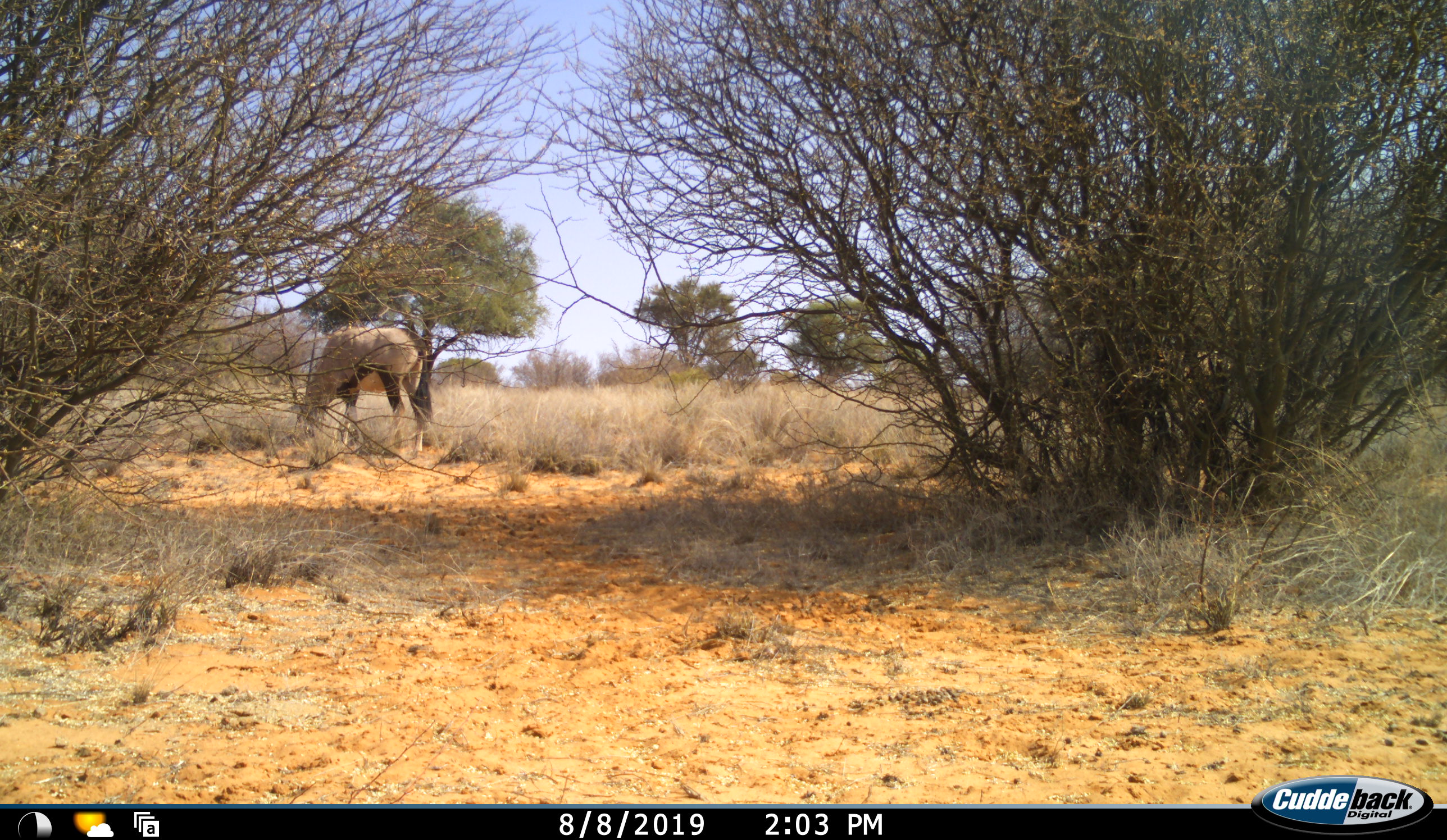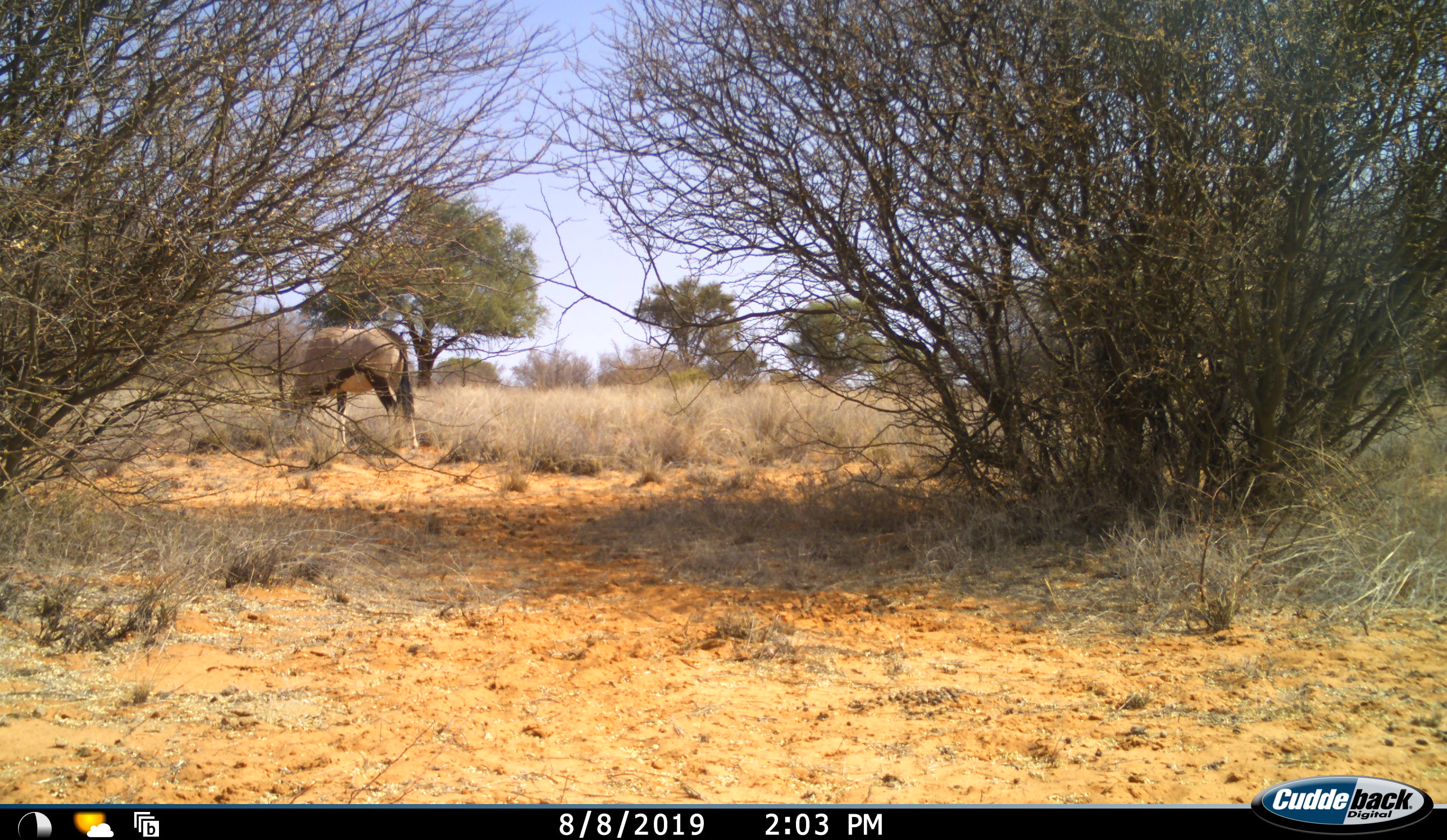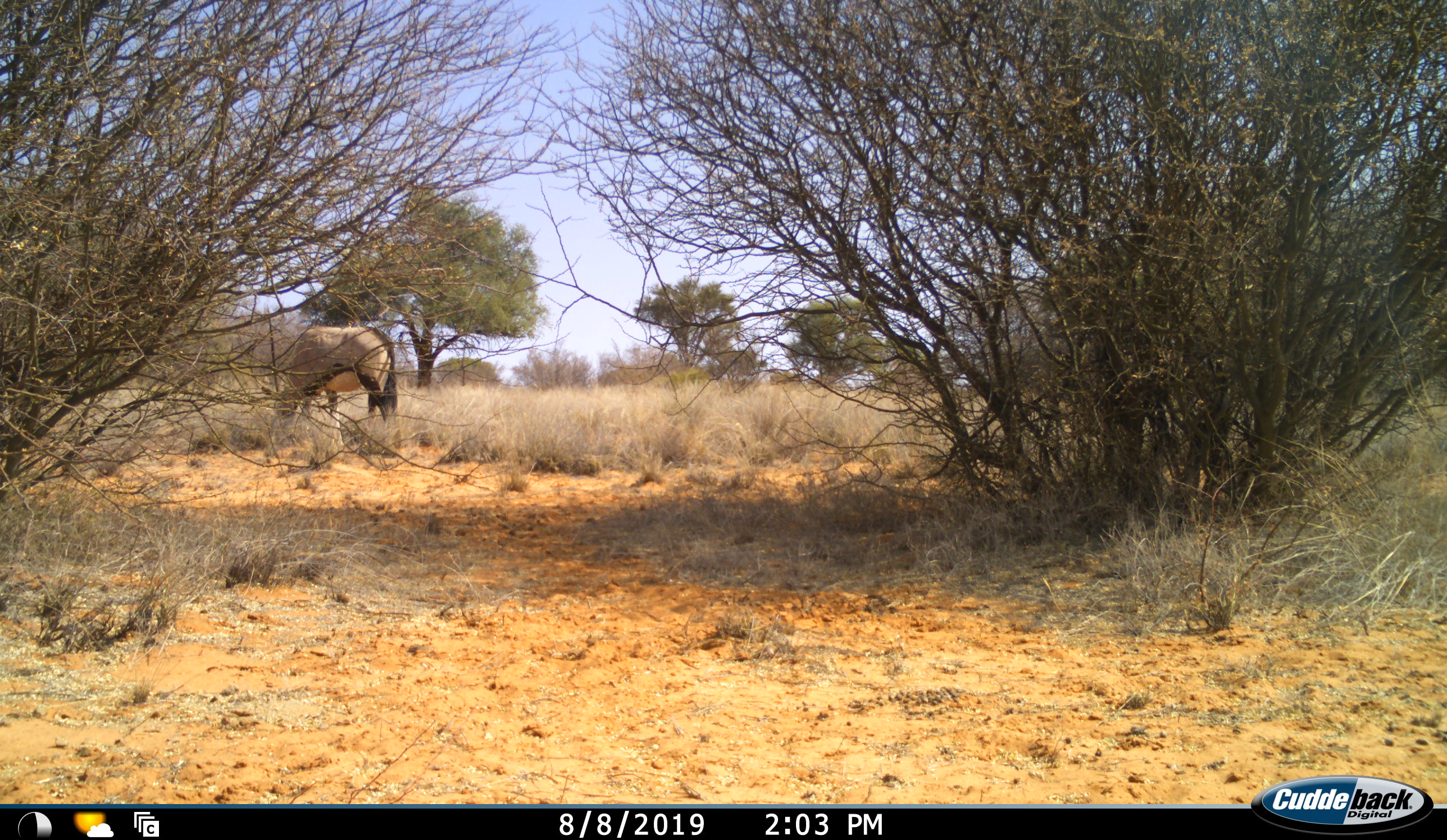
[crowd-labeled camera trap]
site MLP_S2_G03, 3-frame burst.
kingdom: Animalia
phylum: Chordata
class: Mammalia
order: Artiodactyla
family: Bovidae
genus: Oryx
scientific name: Oryx gazella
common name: gemsbok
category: oryx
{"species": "oryx (gemsbok) (Oryx gazella)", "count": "1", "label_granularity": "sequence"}